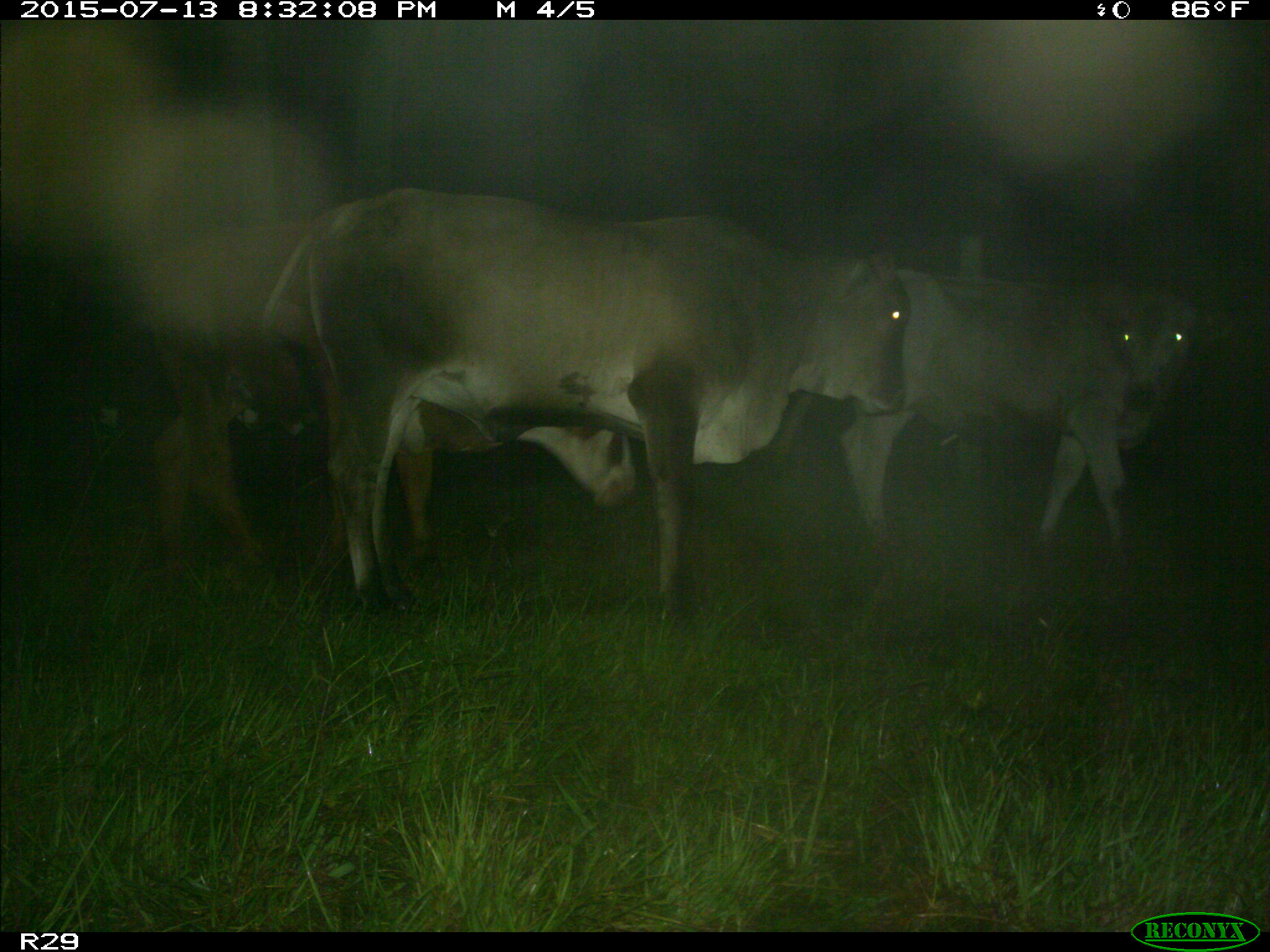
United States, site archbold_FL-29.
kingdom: Animalia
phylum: Chordata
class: Mammalia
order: Artiodactyla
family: Bovidae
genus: Bos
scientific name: Bos taurus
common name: domestic cow